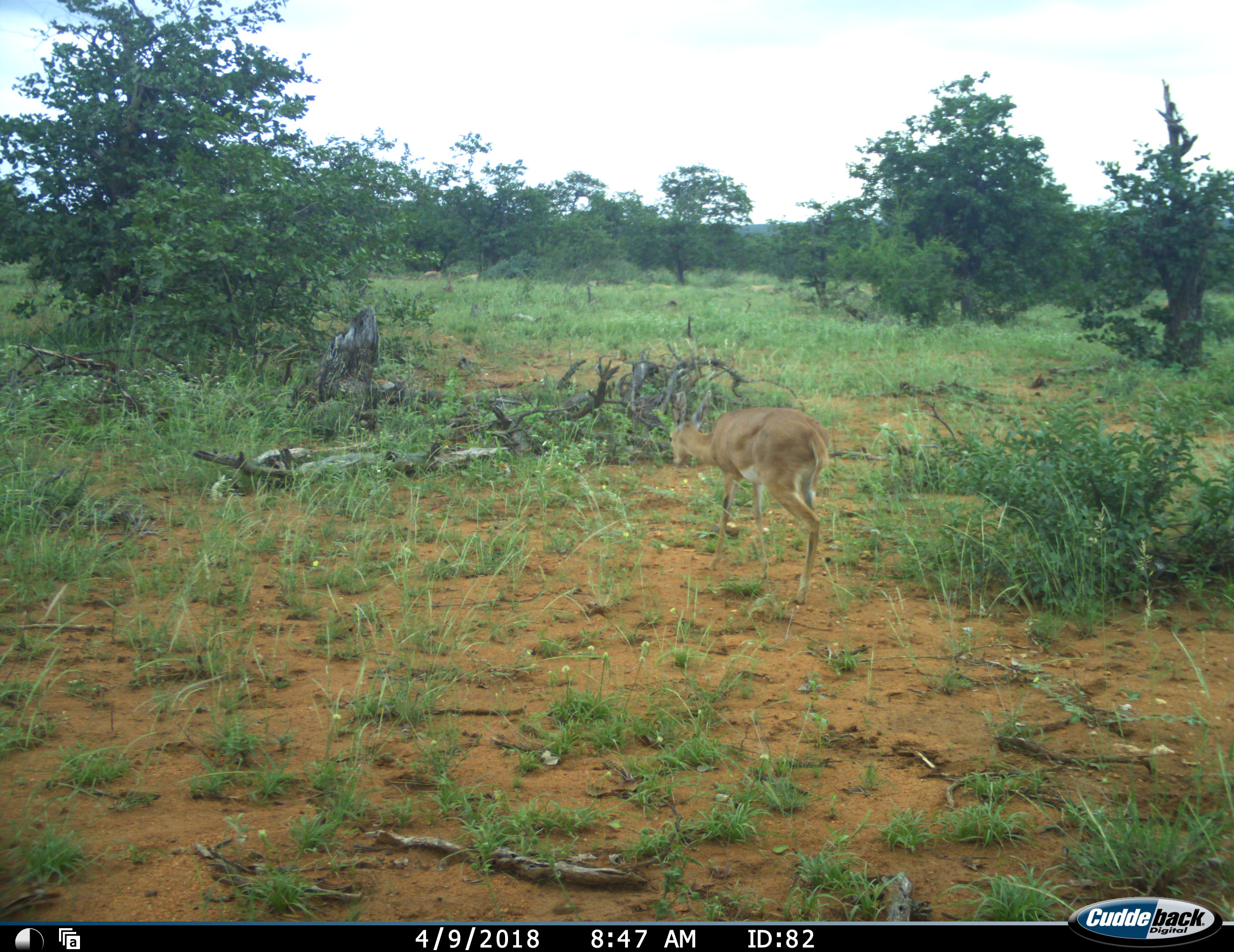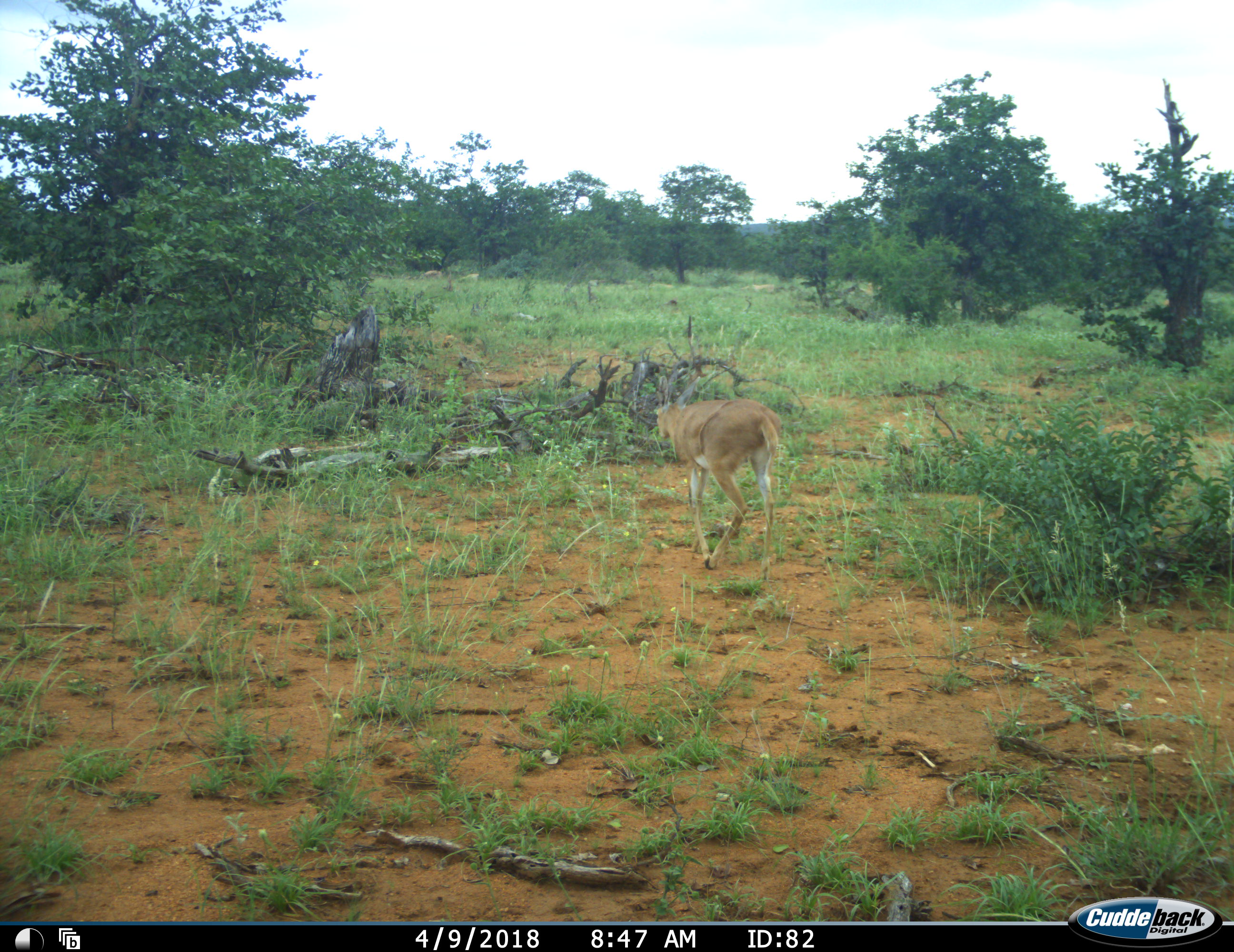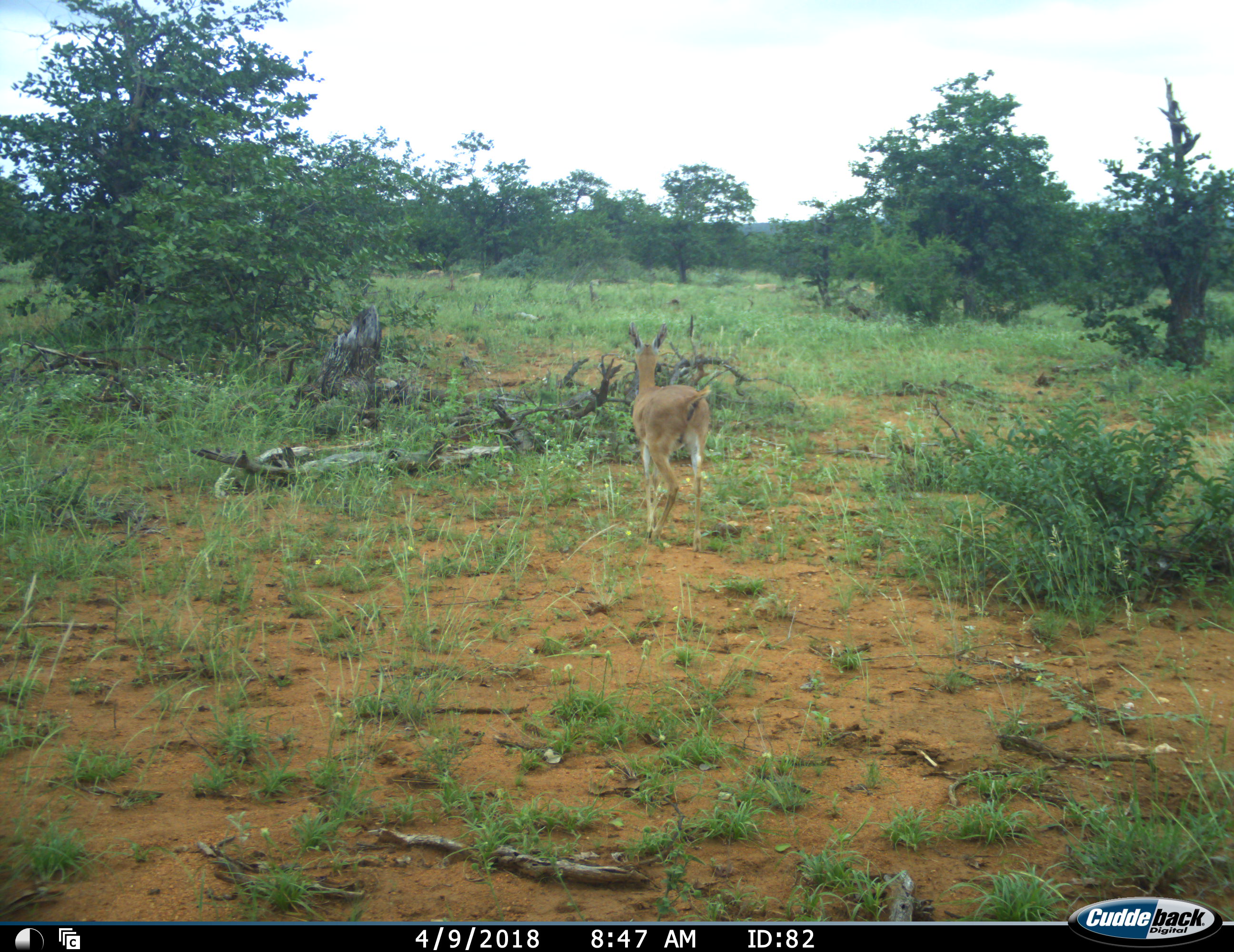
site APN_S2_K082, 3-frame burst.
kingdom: Animalia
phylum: Chordata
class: Mammalia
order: Artiodactyla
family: Bovidae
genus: Sylvicapra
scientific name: Sylvicapra grimmia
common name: common duiker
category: duikercommongrey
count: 1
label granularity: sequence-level